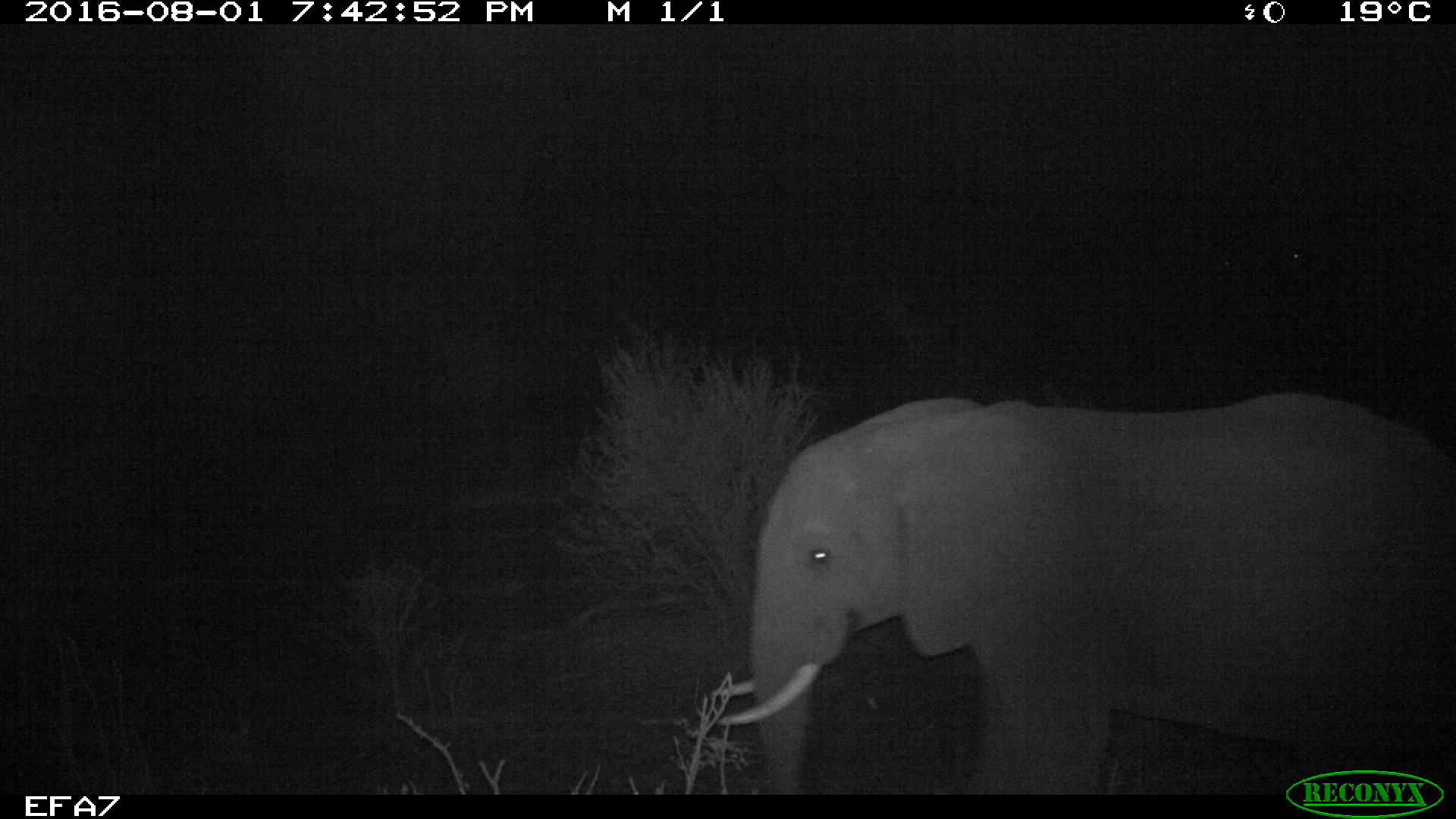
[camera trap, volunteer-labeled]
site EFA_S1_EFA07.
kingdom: Animalia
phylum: Chordata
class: Mammalia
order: Proboscidea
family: Elephantidae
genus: Loxodonta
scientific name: Loxodonta africana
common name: african bush elephant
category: elephant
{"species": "elephant (african bush elephant) (Loxodonta africana)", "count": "1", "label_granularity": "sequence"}